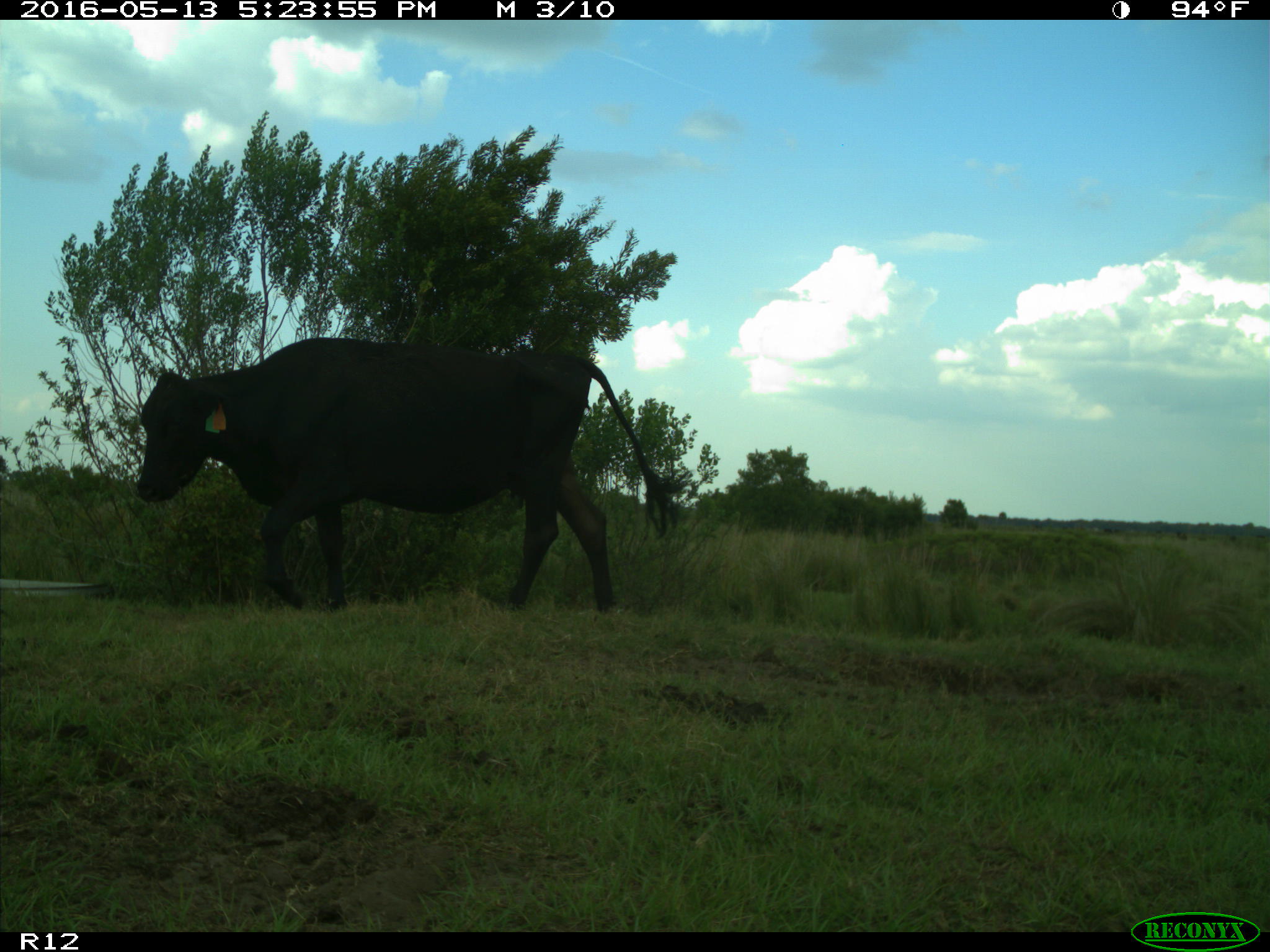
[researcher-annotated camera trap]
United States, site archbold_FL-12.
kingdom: Animalia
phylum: Chordata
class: Mammalia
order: Artiodactyla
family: Bovidae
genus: Bos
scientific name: Bos taurus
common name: domestic cow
Bos taurus (domestic cow).